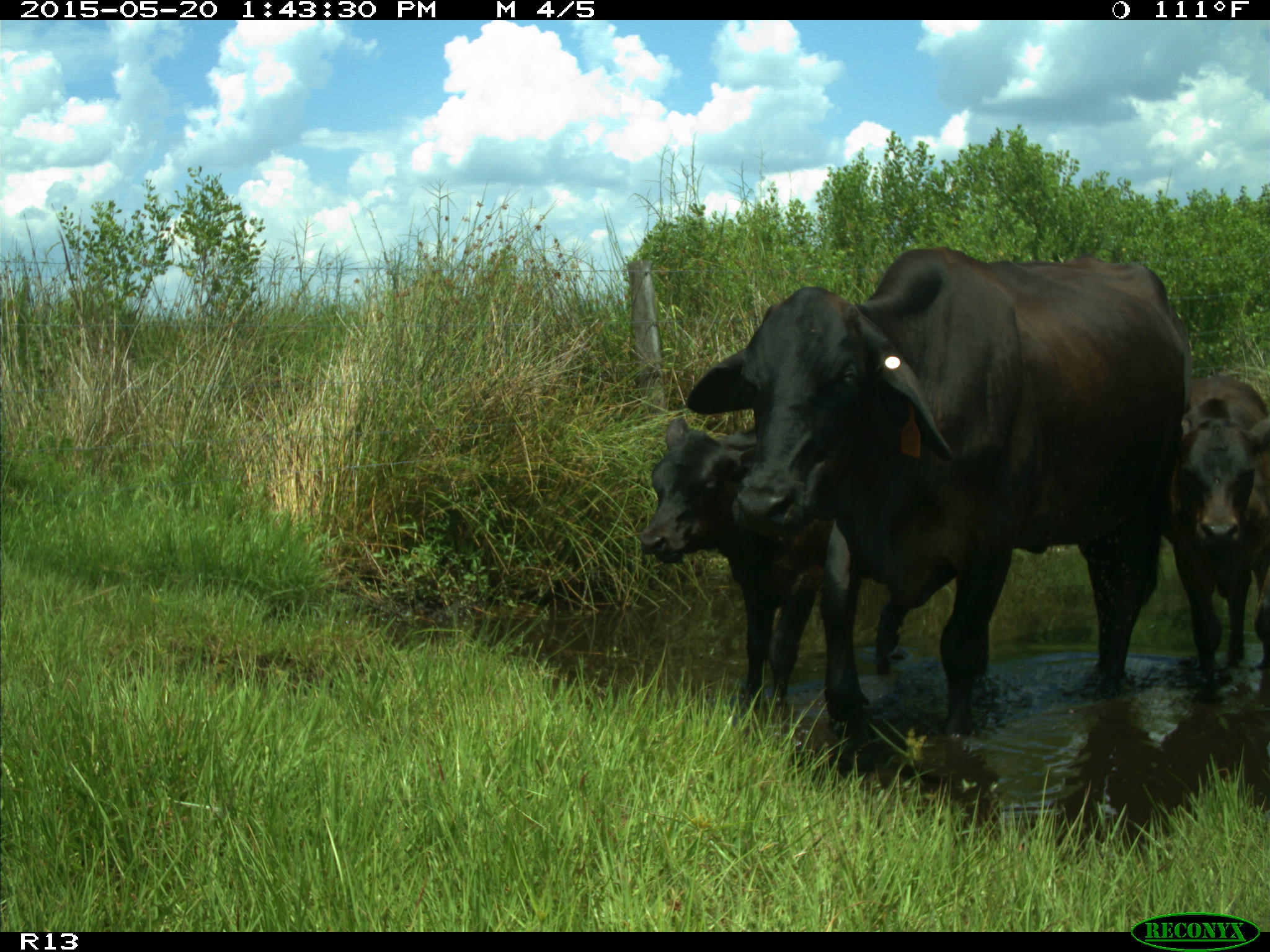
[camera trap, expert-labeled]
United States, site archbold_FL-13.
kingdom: Animalia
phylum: Chordata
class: Mammalia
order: Artiodactyla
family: Bovidae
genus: Bos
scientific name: Bos taurus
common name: domestic cow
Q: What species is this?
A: Bos taurus (domestic cow).